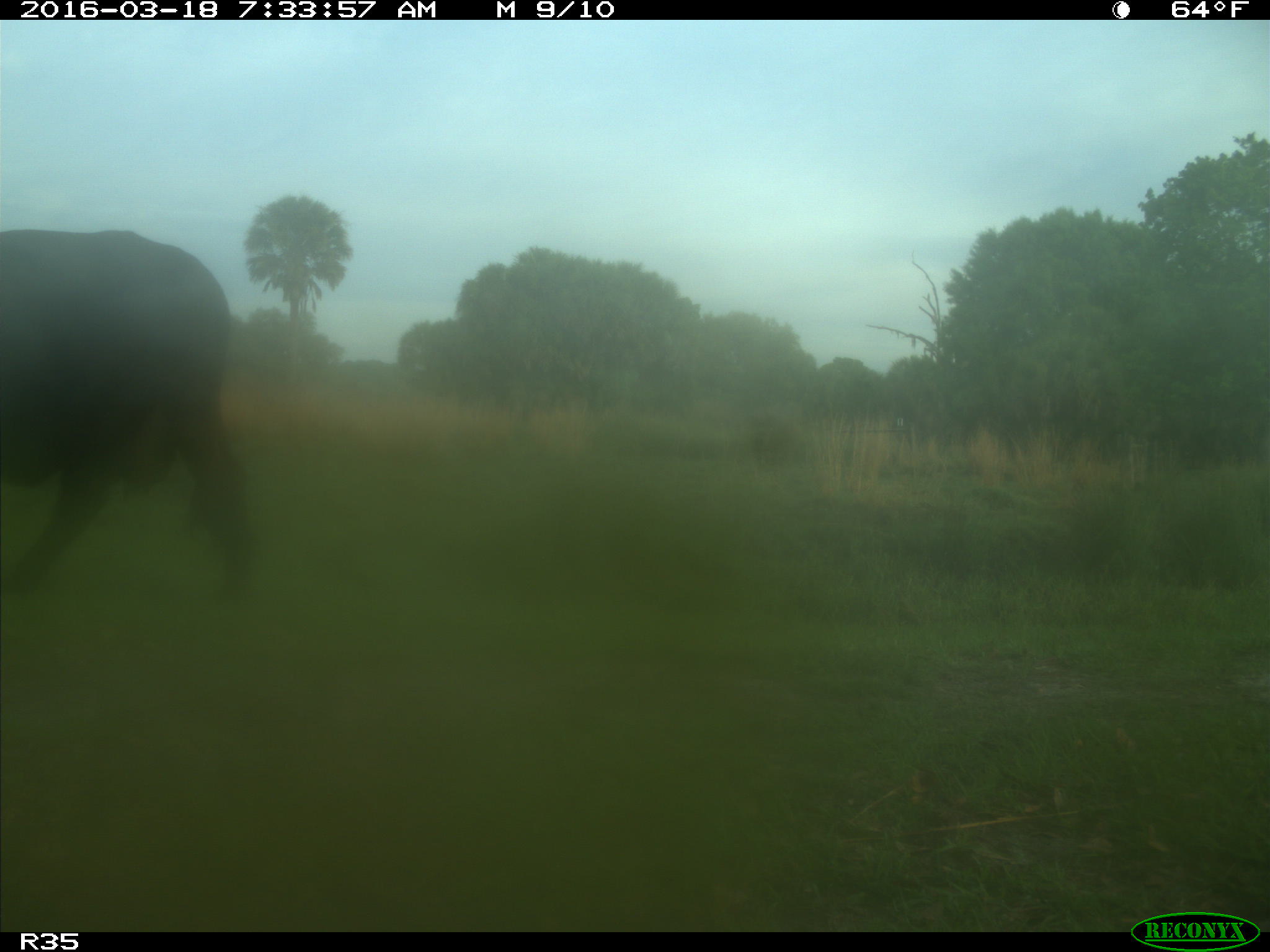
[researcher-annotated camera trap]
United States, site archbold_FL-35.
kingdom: Animalia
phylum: Chordata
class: Mammalia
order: Artiodactyla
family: Bovidae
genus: Bos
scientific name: Bos taurus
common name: domestic cow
Bos taurus (domestic cow).